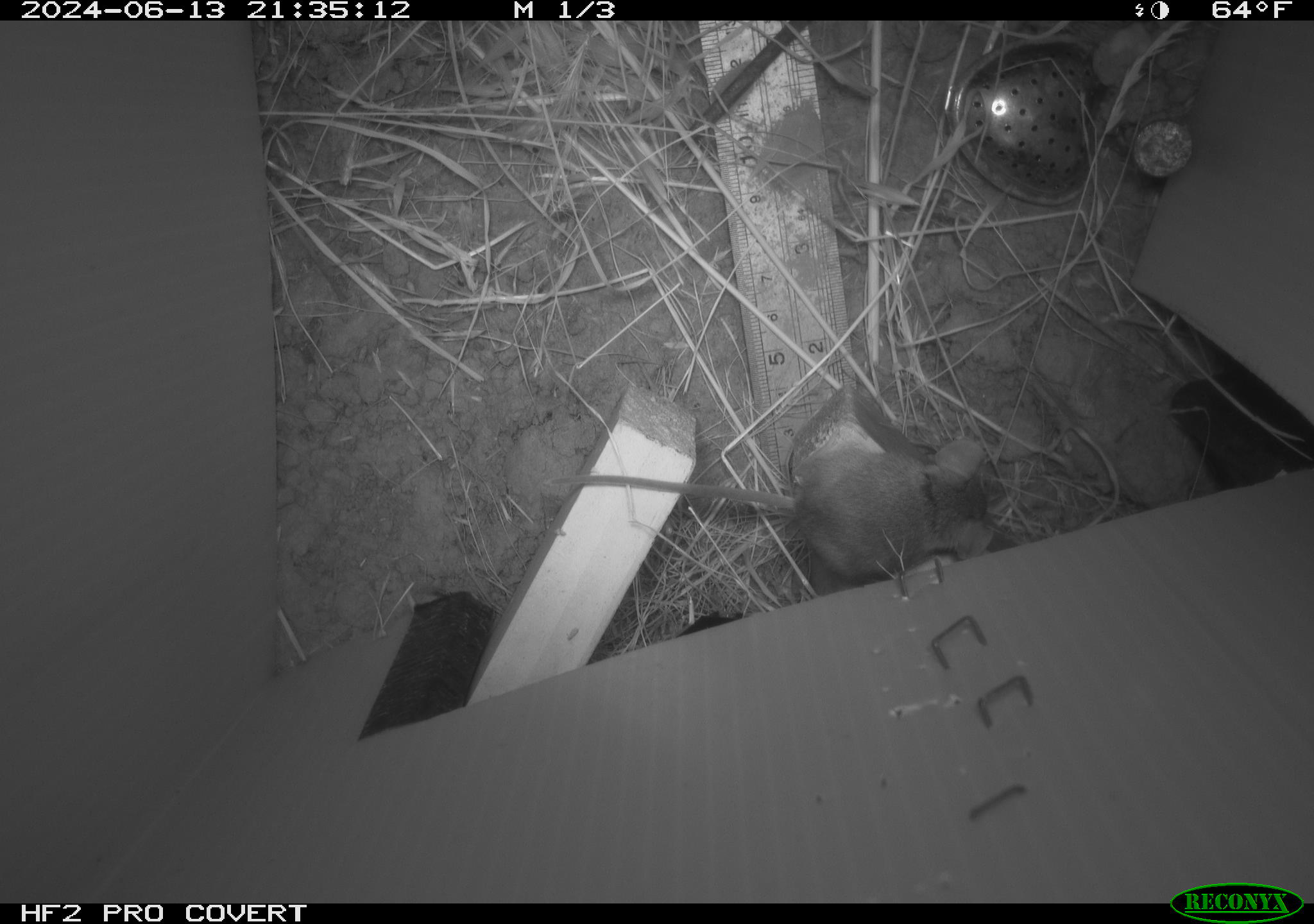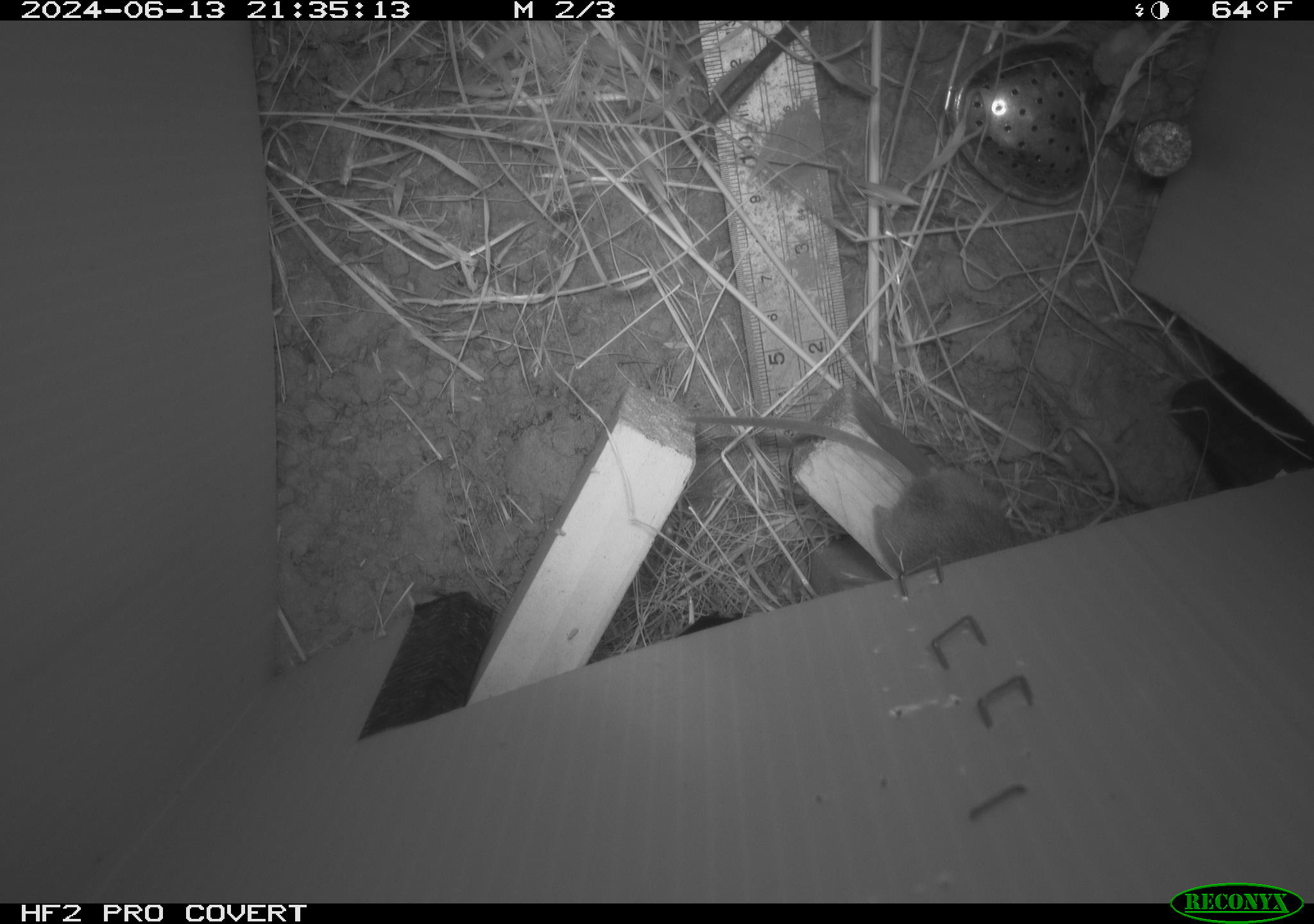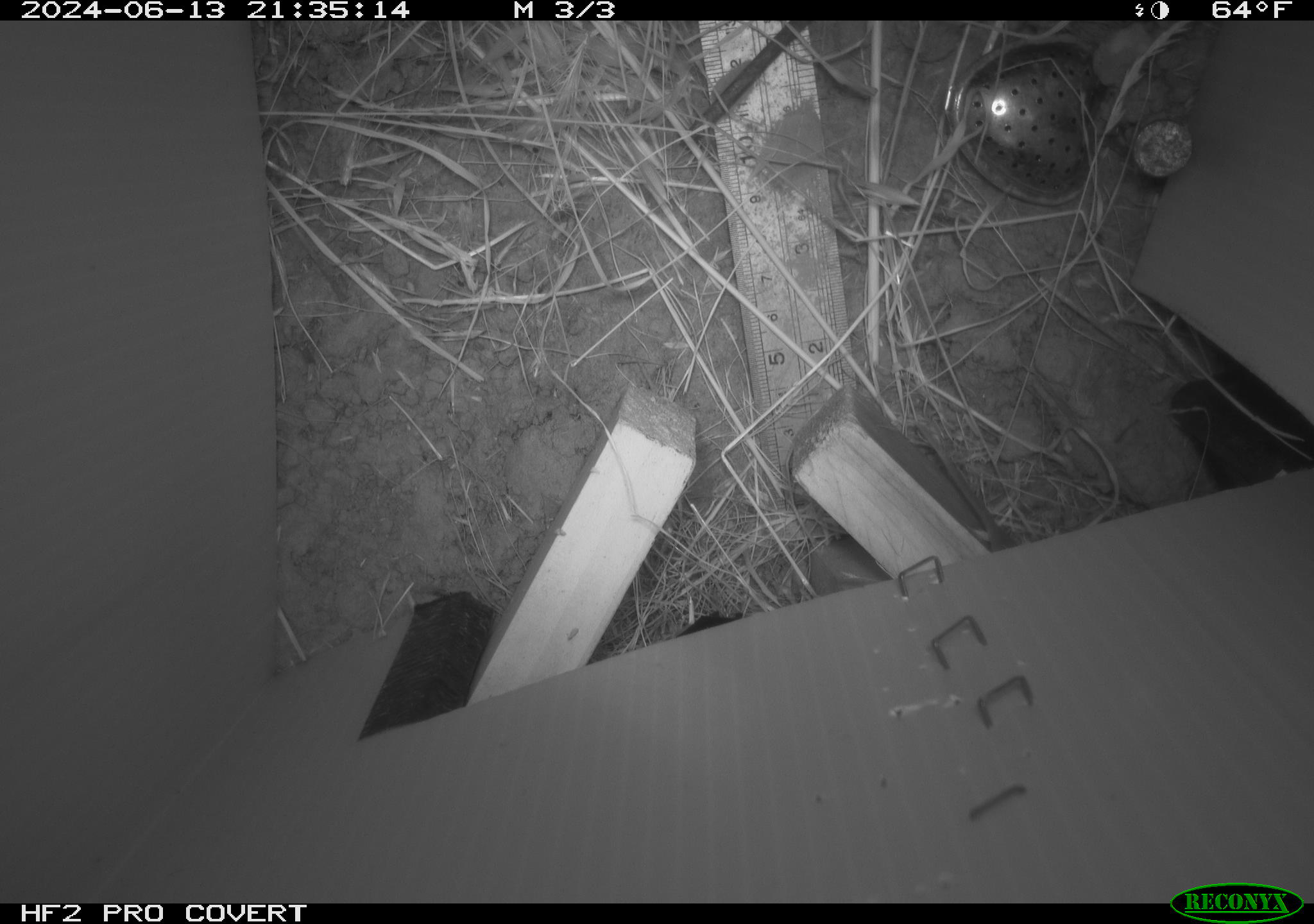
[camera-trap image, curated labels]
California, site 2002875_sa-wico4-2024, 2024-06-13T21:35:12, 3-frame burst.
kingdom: Animalia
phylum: Chordata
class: Mammalia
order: Rodentia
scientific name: Rodentia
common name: rodent